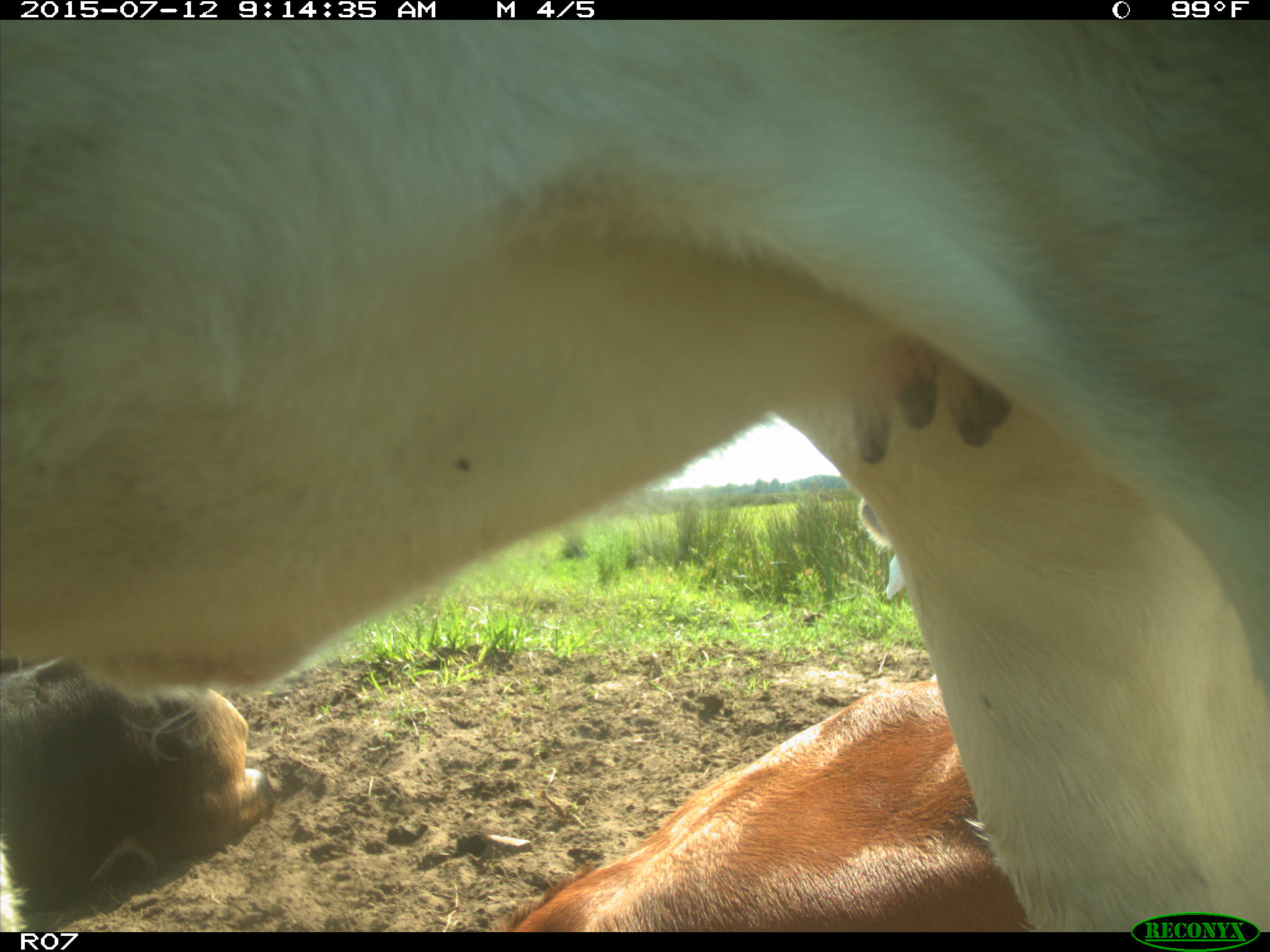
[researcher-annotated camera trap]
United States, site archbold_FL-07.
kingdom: Animalia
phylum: Chordata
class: Mammalia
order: Artiodactyla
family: Bovidae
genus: Bos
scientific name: Bos taurus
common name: domestic cow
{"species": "Bos taurus (domestic cow)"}